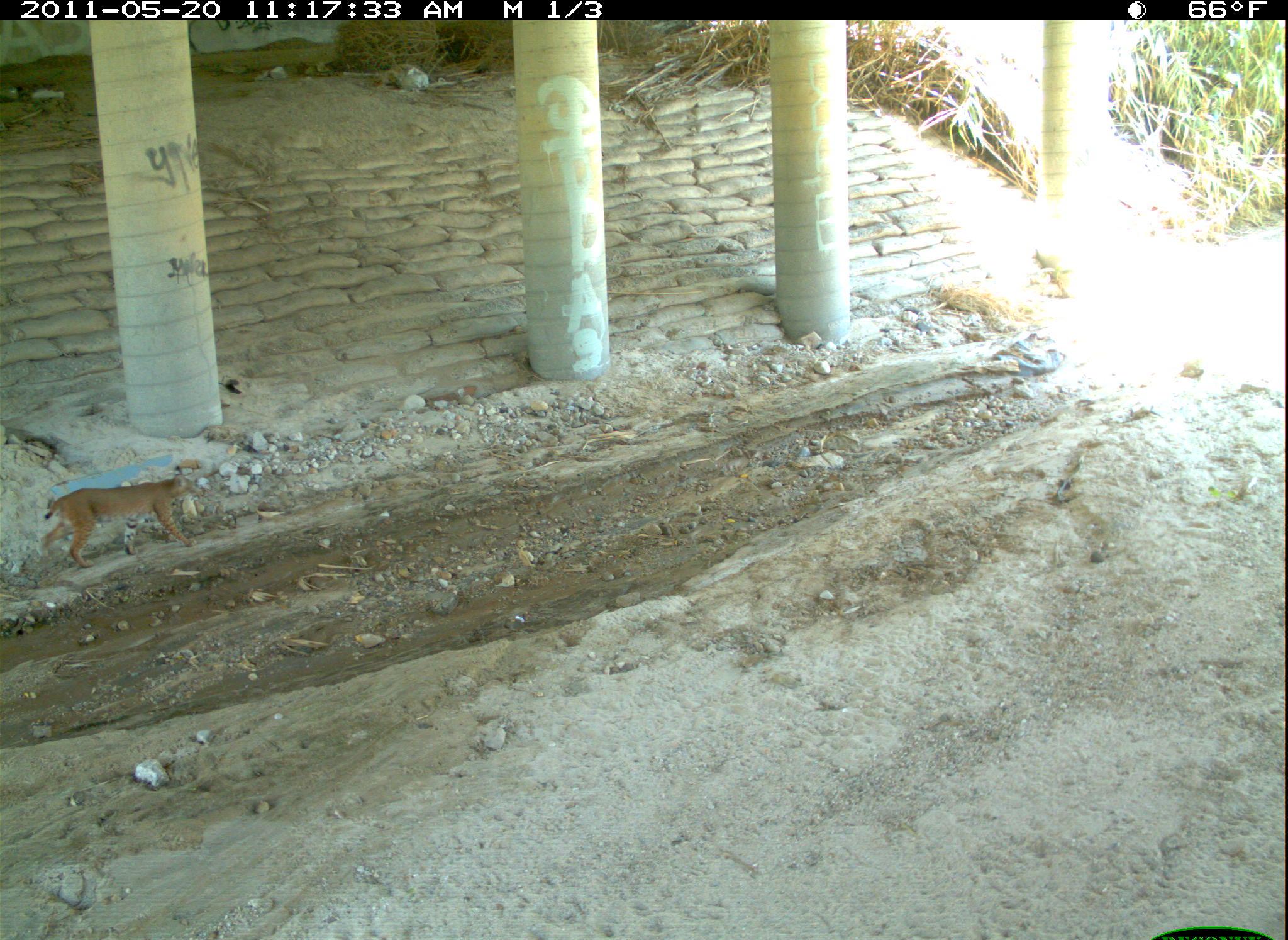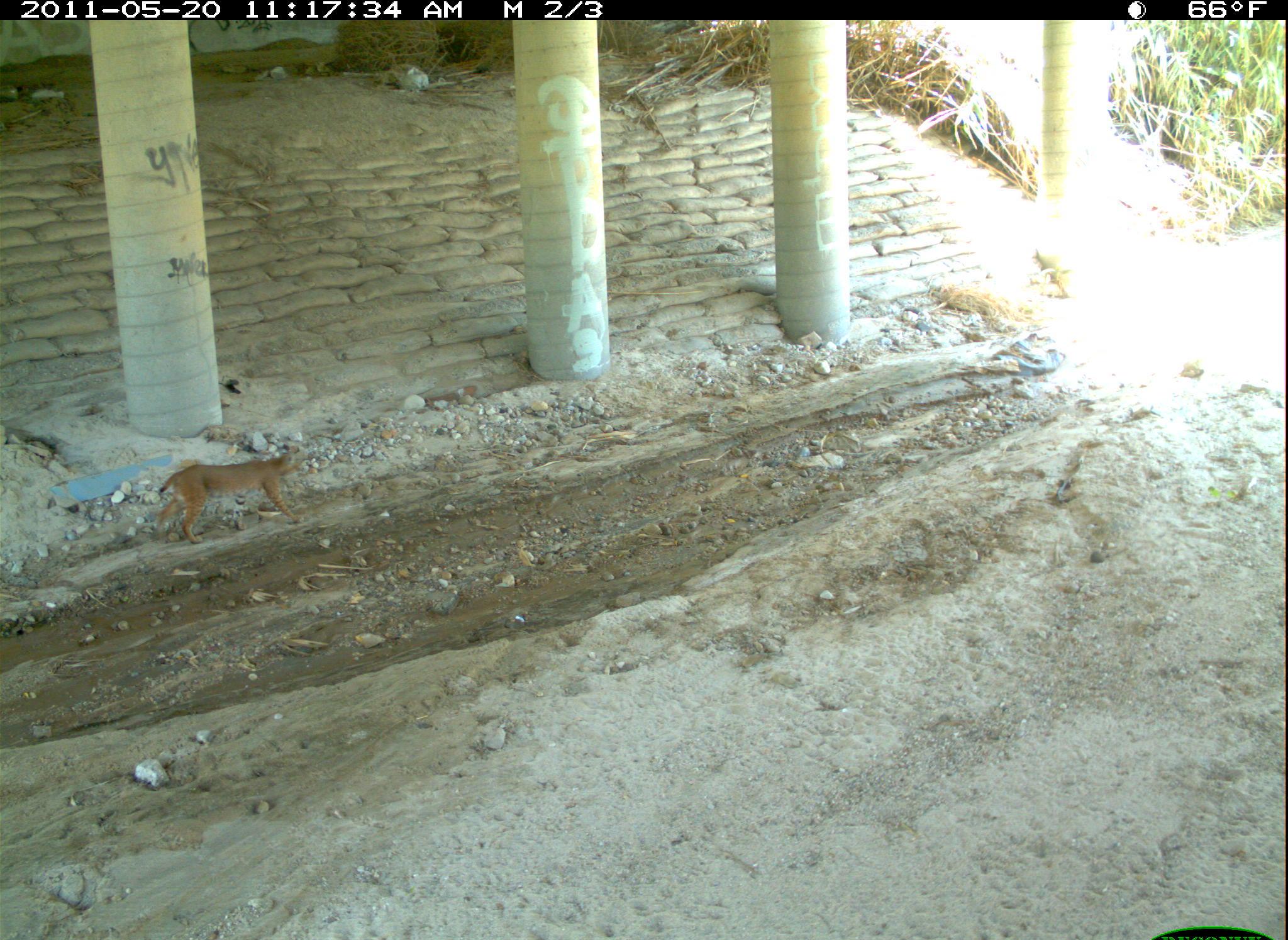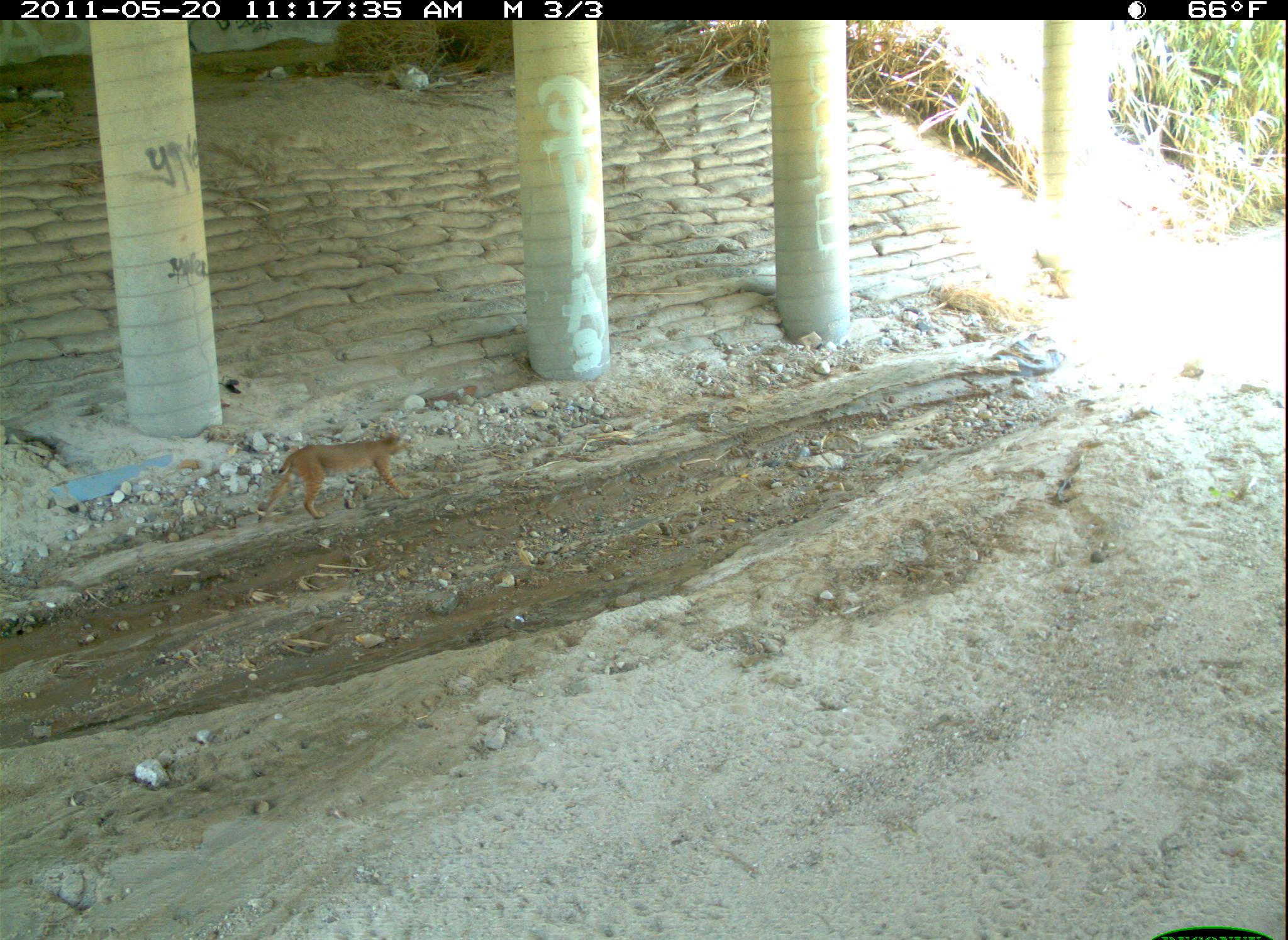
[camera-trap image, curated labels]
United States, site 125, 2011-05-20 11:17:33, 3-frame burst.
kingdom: Animalia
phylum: Chordata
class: Mammalia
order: Carnivora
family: Felidae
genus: Lynx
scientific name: Lynx rufus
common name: bobcat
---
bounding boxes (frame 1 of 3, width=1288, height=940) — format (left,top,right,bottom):
bobcat: (39,465,202,569)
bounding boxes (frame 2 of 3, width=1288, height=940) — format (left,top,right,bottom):
bobcat: (155,447,305,549)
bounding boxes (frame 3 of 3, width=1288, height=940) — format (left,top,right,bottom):
bobcat: (260,428,414,524)